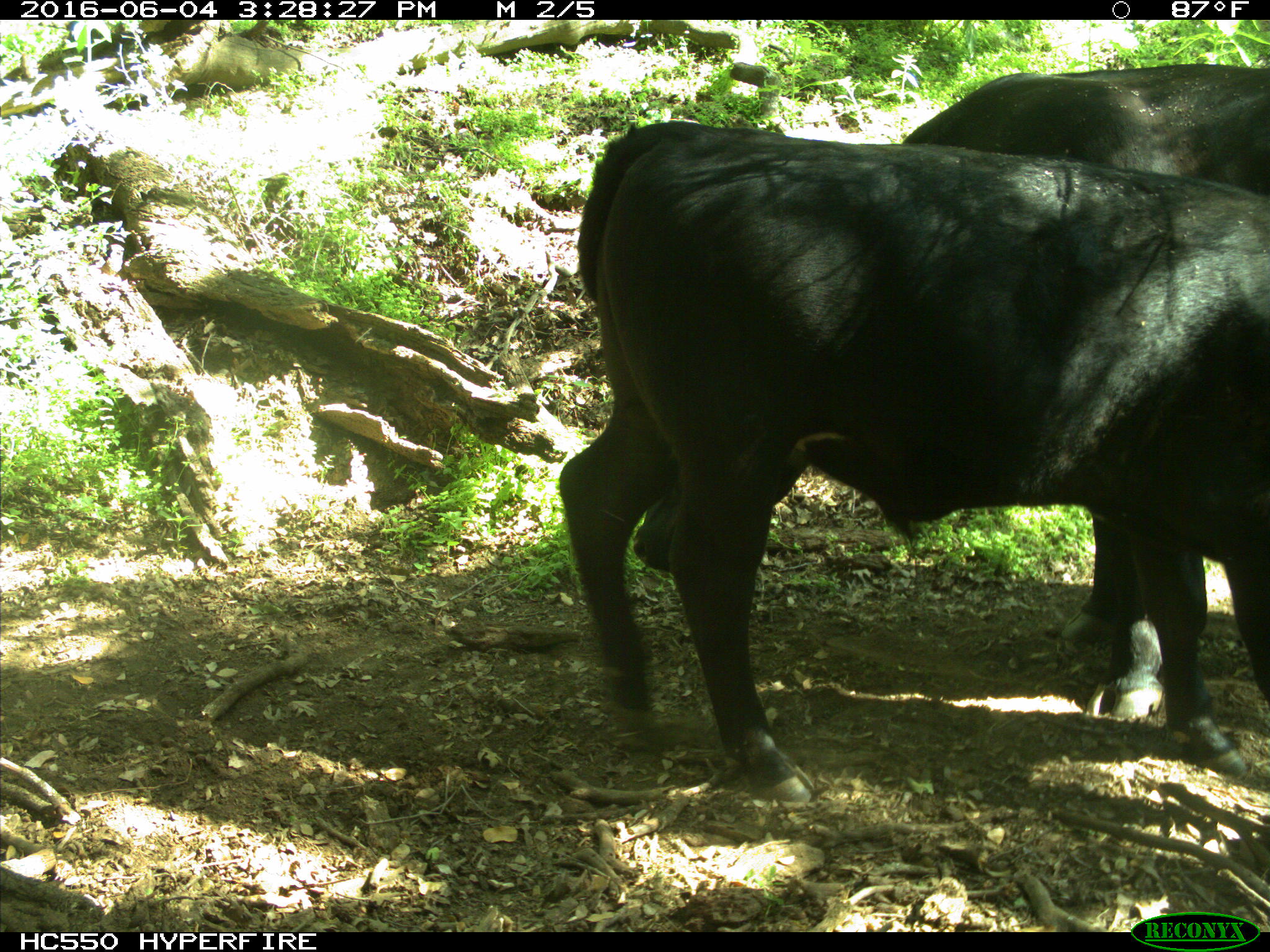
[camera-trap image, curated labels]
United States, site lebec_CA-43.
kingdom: Animalia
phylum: Chordata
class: Mammalia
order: Artiodactyla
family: Bovidae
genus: Bos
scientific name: Bos taurus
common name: domestic cow